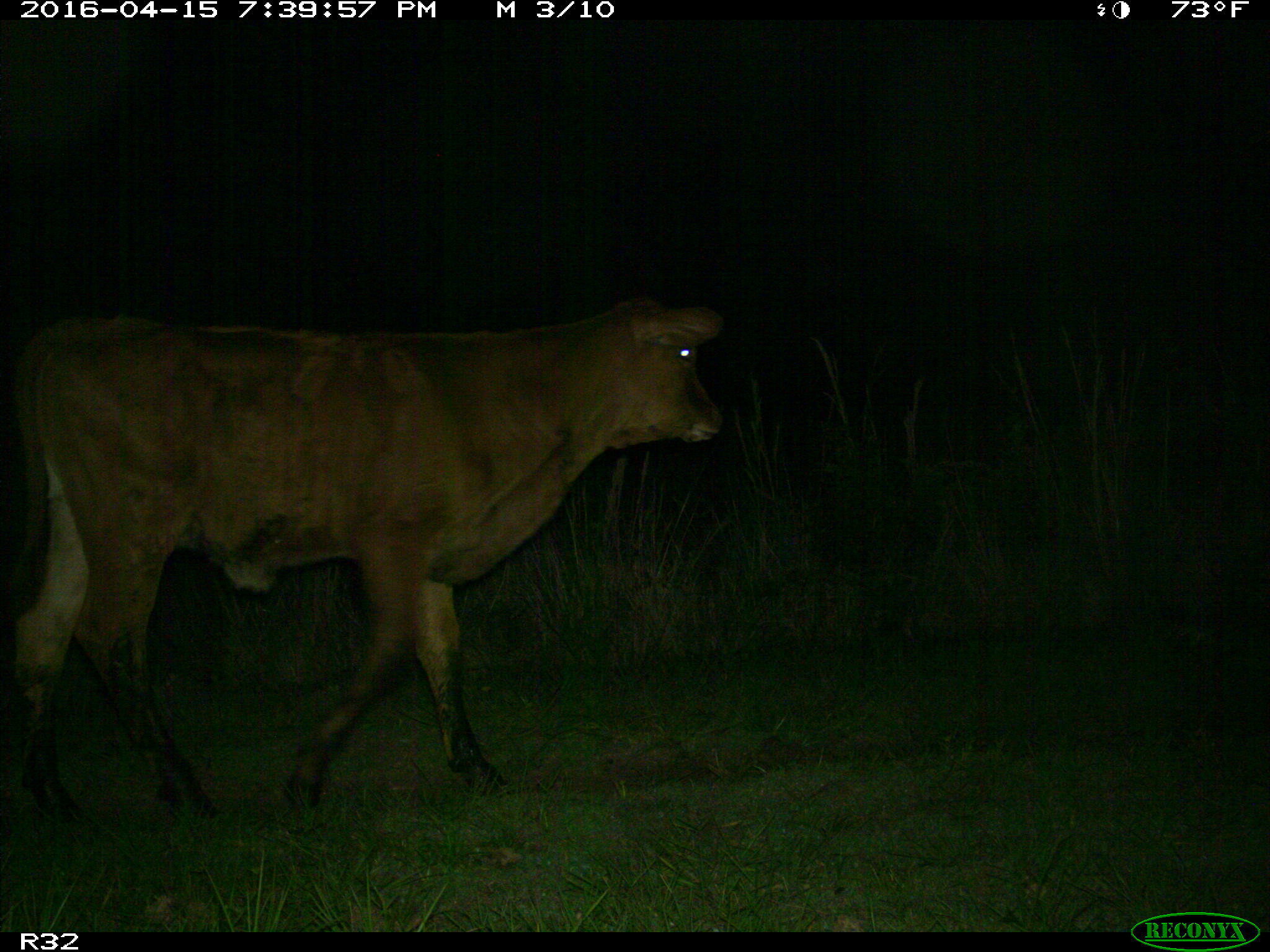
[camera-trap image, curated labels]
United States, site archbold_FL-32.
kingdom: Animalia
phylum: Chordata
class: Mammalia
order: Artiodactyla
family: Bovidae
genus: Bos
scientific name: Bos taurus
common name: domestic cow